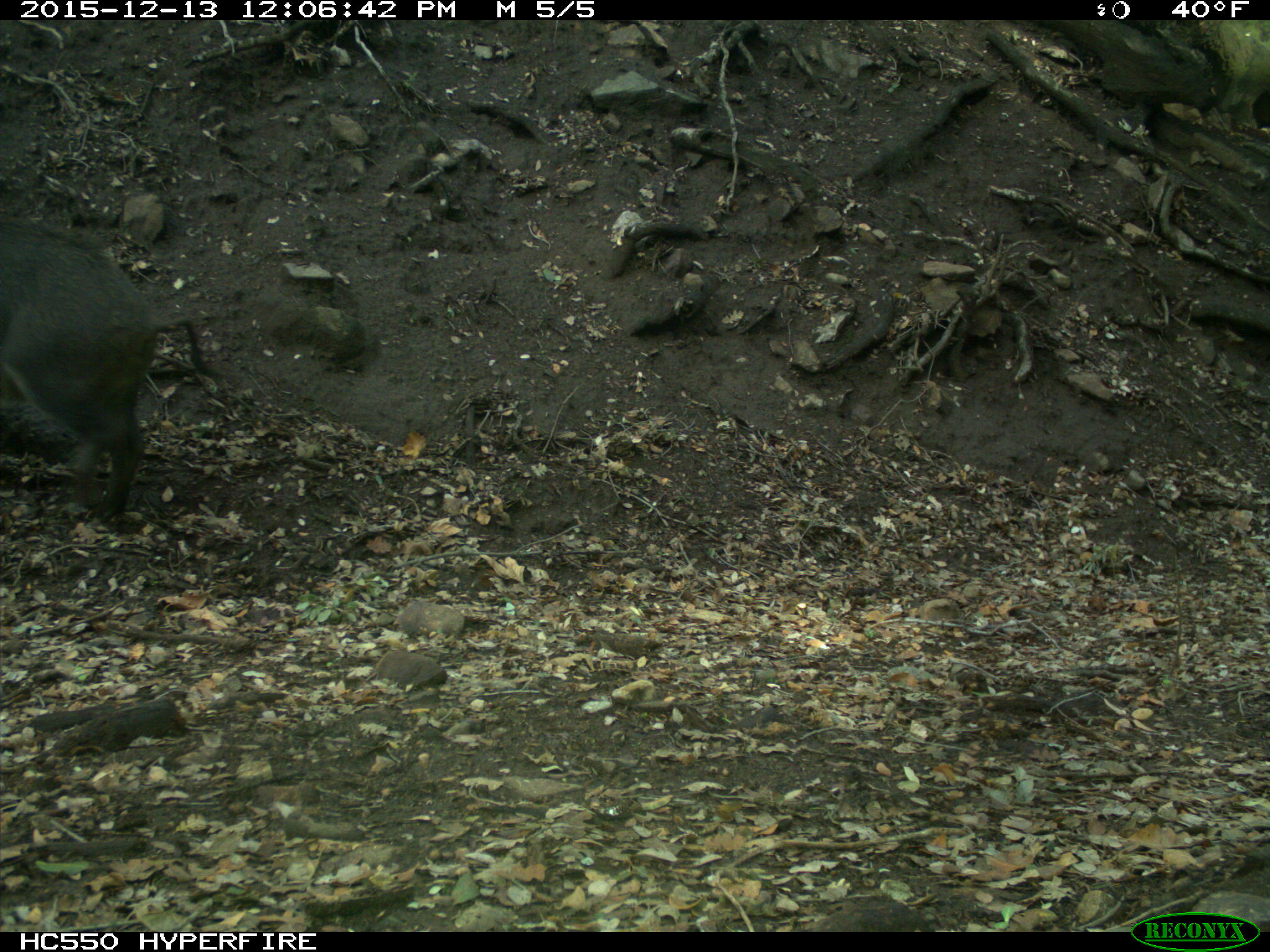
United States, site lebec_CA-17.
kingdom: Animalia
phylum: Chordata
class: Mammalia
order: Artiodactyla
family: Suidae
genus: Sus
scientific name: Sus scrofa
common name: wild boar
Sus scrofa (wild boar).